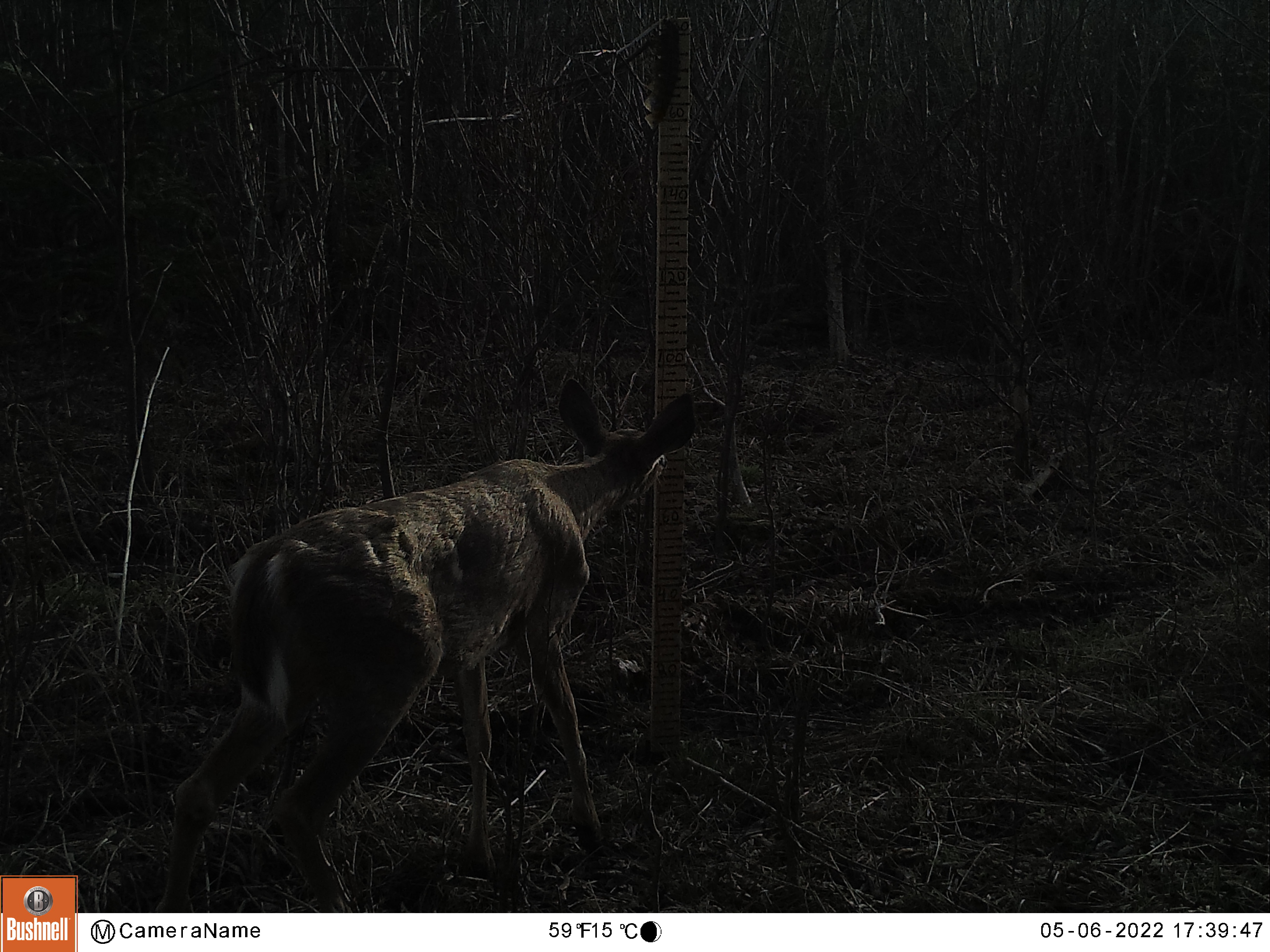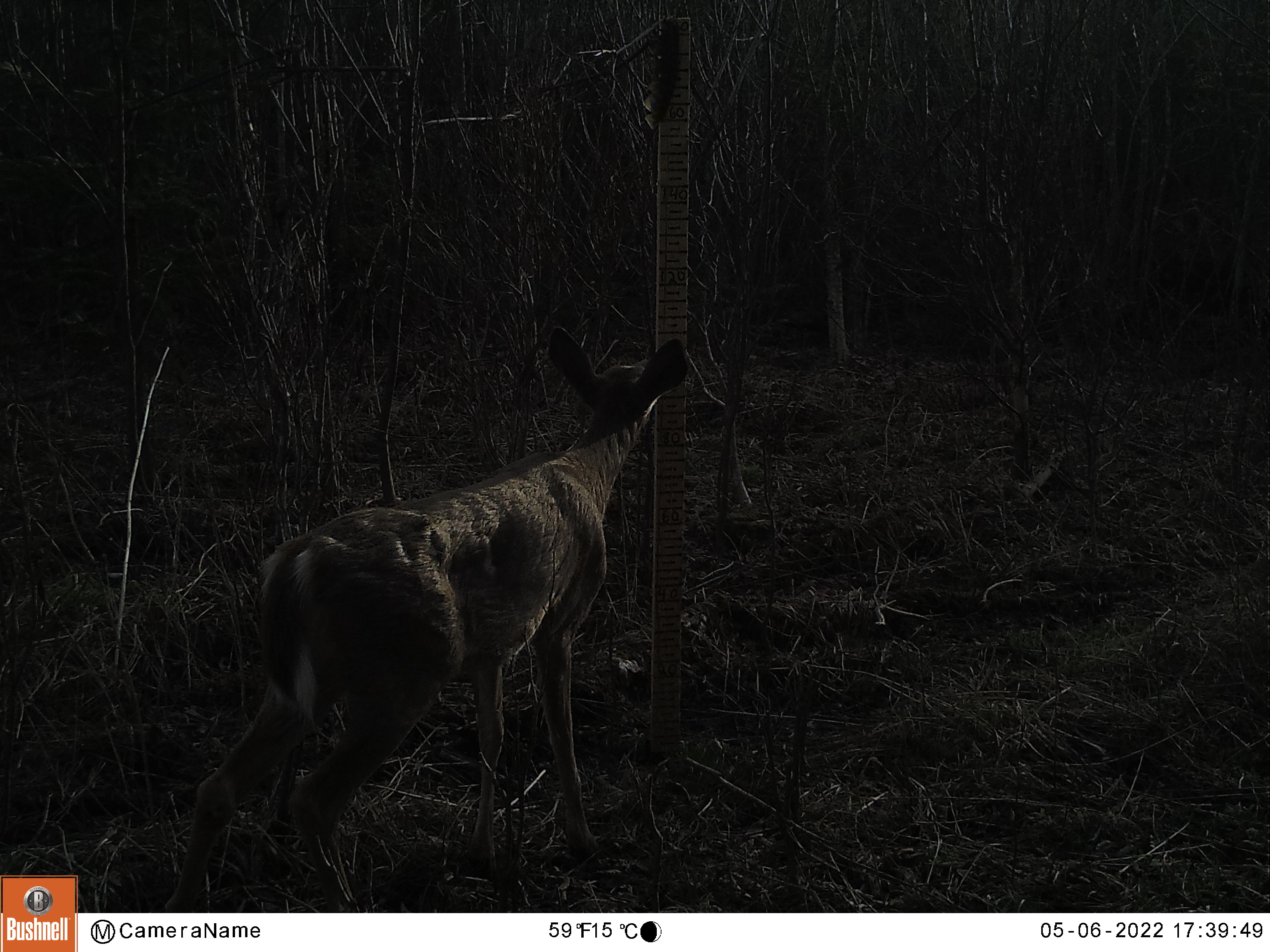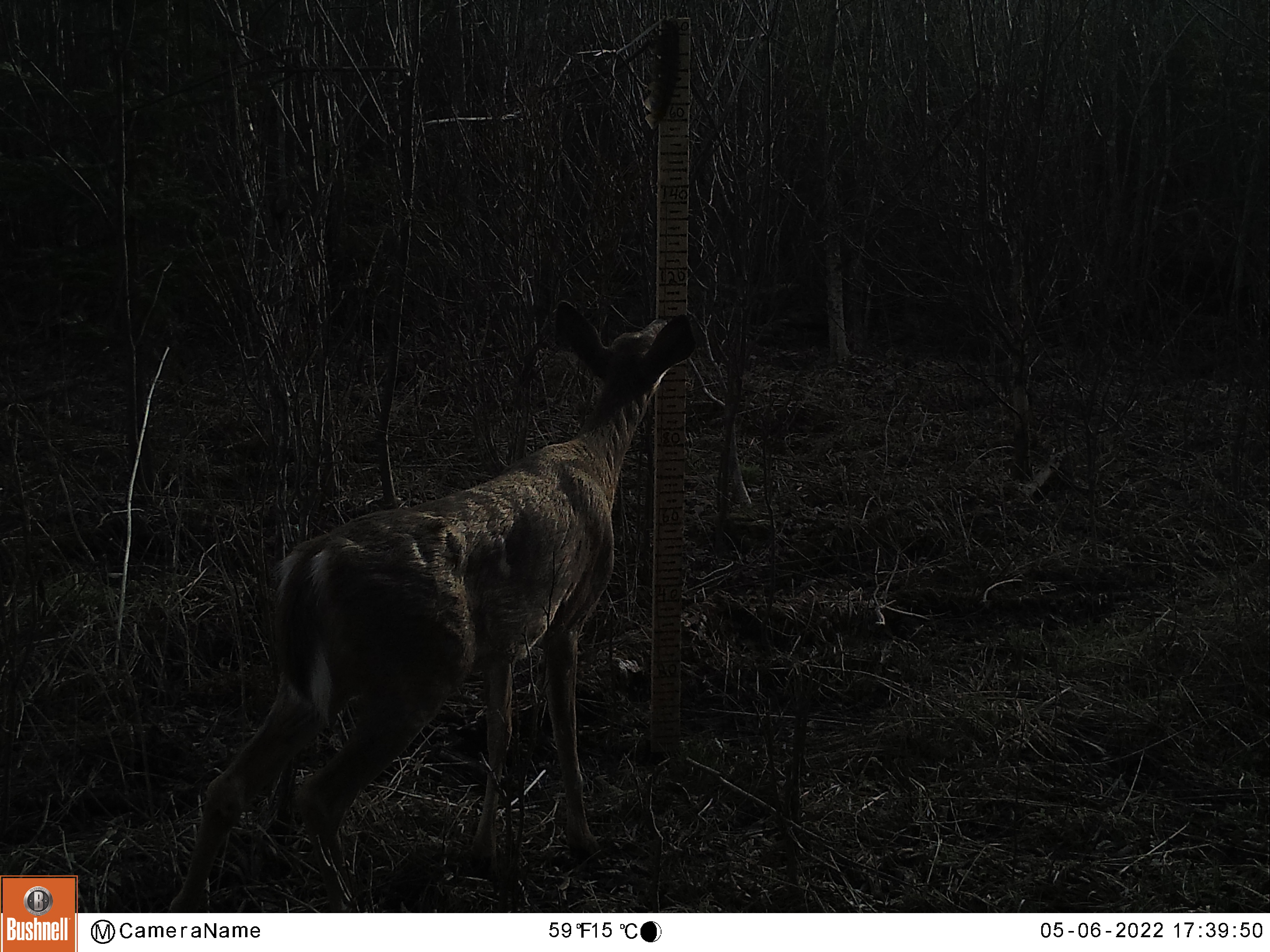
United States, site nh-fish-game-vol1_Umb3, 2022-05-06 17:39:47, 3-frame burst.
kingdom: Animalia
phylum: Chordata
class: Mammalia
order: Artiodactyla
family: Cervidae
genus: Odocoileus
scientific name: Odocoileus virginianus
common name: white-tailed deer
White-tailed deer (Odocoileus virginianus).